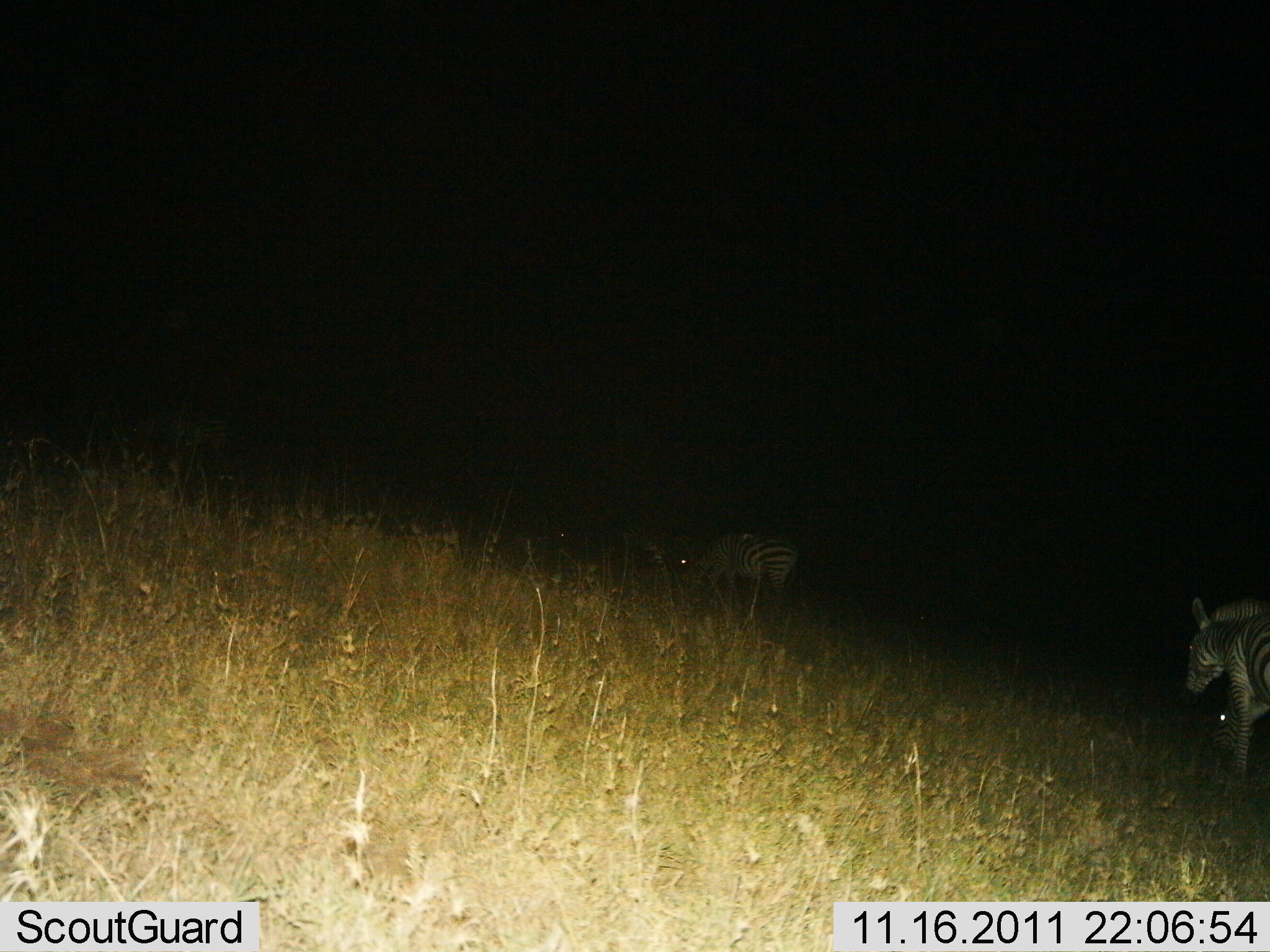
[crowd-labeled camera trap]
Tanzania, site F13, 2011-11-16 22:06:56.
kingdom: Animalia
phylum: Chordata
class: Mammalia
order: Perissodactyla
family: Equidae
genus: Equus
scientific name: Equus quagga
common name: plains zebra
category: zebra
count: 3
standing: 31%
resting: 0%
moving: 54%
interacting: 0%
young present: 0%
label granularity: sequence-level